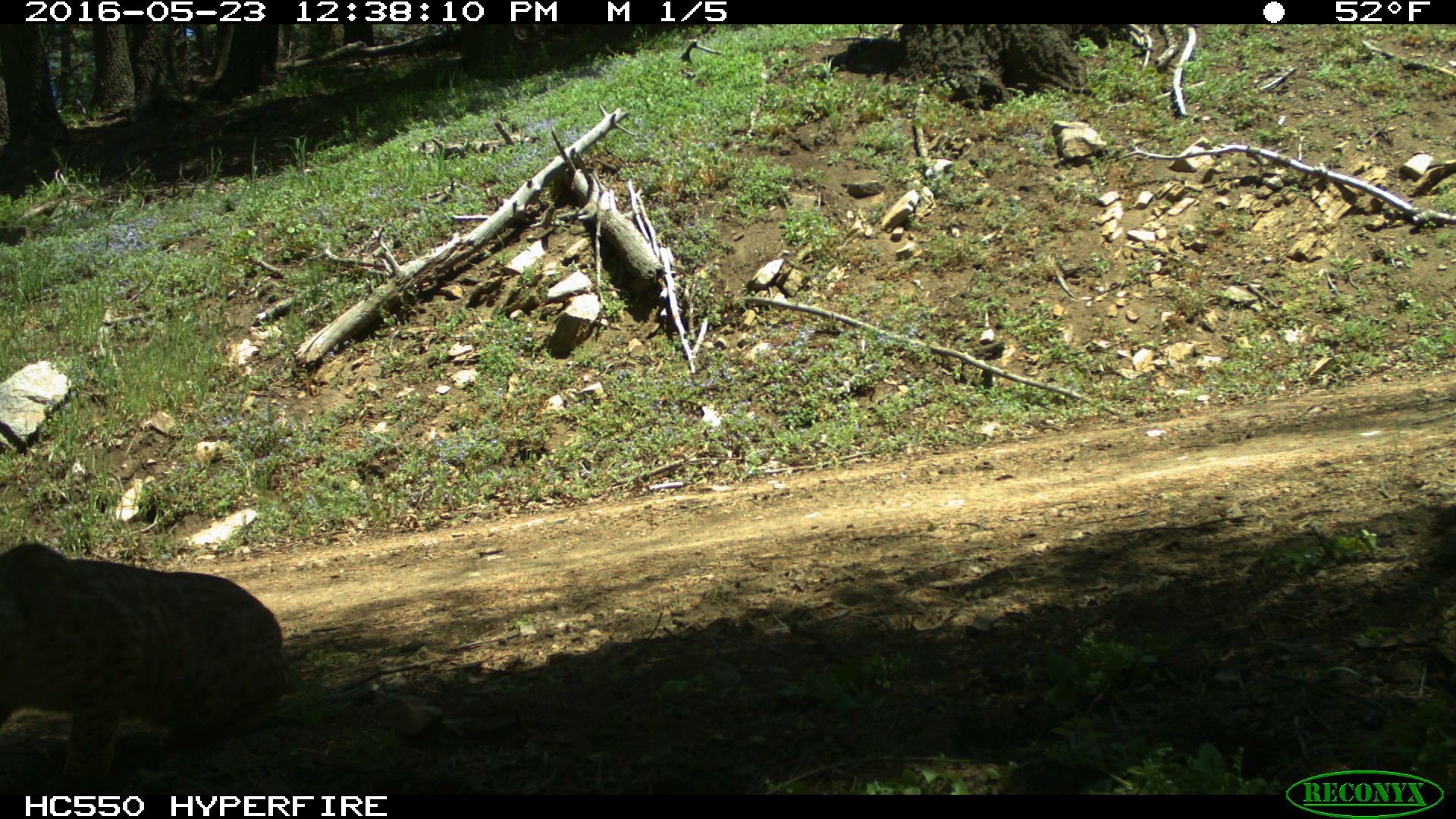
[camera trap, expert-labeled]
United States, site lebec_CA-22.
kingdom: Animalia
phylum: Chordata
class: Mammalia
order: Carnivora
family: Felidae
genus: Lynx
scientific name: Lynx rufus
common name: bobcat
Lynx rufus (bobcat).